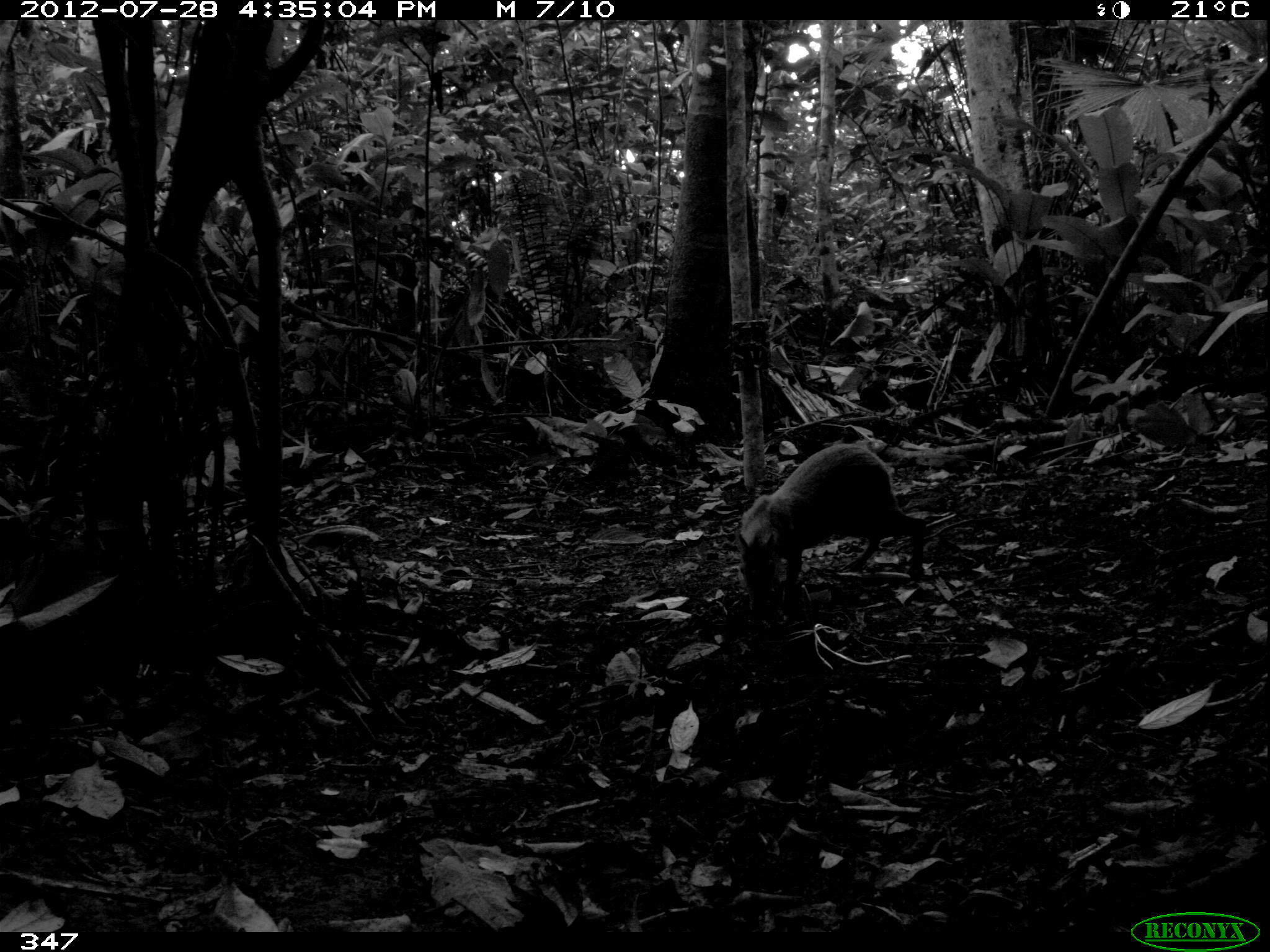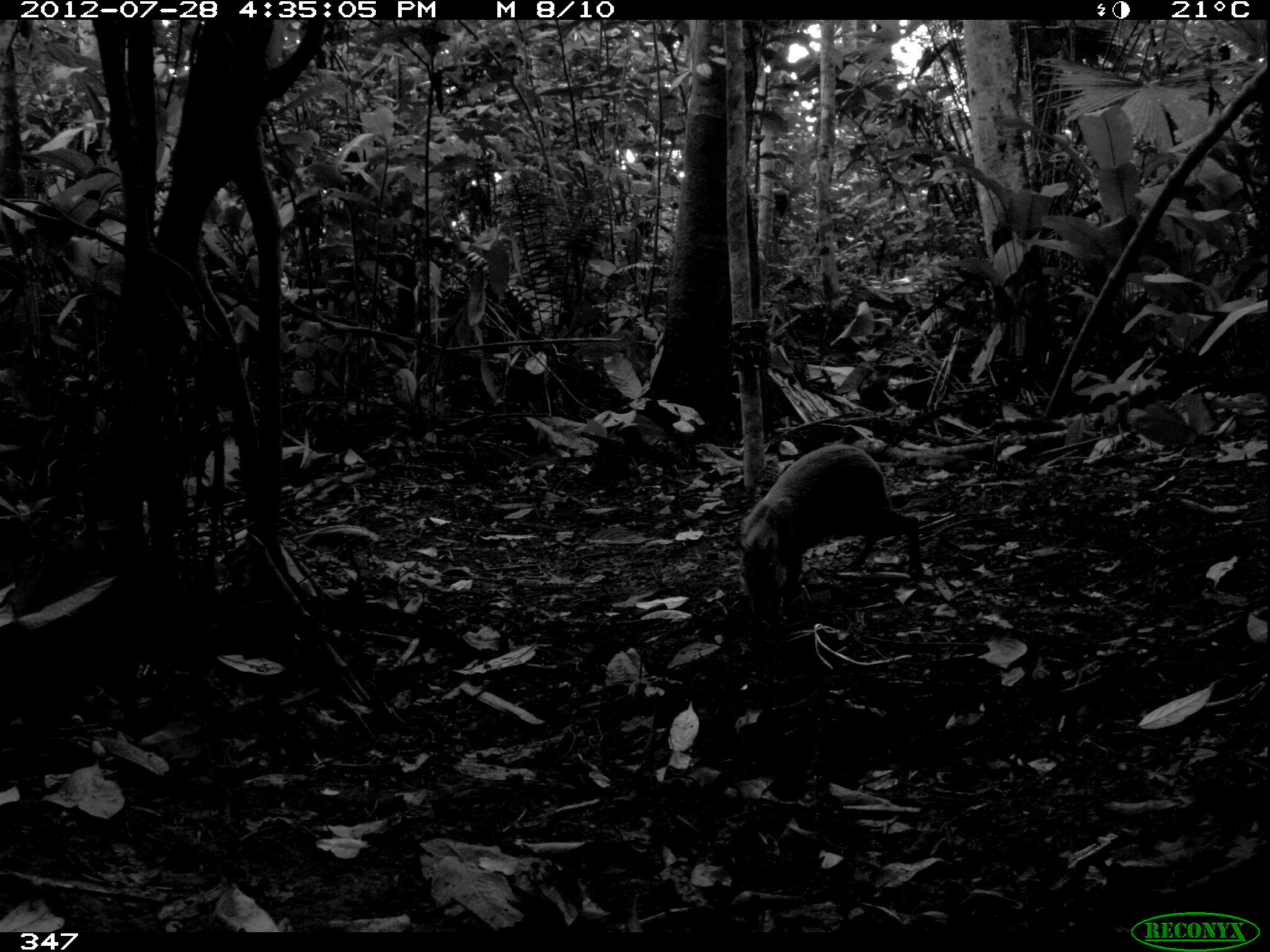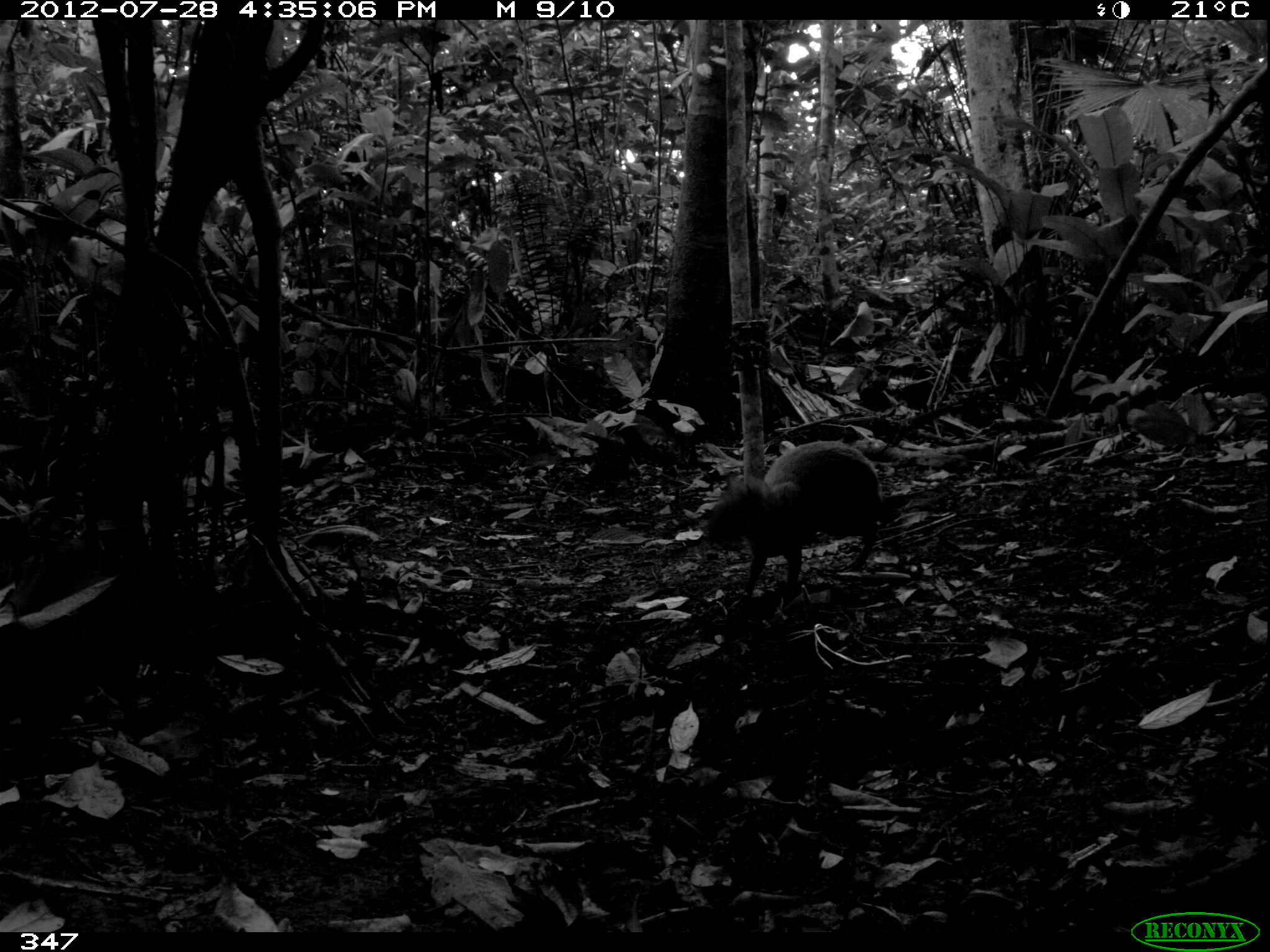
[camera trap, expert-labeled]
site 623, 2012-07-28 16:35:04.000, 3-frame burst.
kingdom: Animalia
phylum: Chordata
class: Mammalia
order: Rodentia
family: Dasyproctidae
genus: Dasyprocta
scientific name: Dasyprocta punctata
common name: central american agouti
Dasyprocta punctata (central american agouti).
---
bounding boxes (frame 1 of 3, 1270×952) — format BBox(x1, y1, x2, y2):
dasyprocta punctata: BBox(735, 441, 929, 622)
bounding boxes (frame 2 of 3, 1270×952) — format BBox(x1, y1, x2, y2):
dasyprocta punctata: BBox(733, 444, 923, 616)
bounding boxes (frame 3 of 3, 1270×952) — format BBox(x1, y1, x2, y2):
dasyprocta punctata: BBox(706, 442, 880, 589)